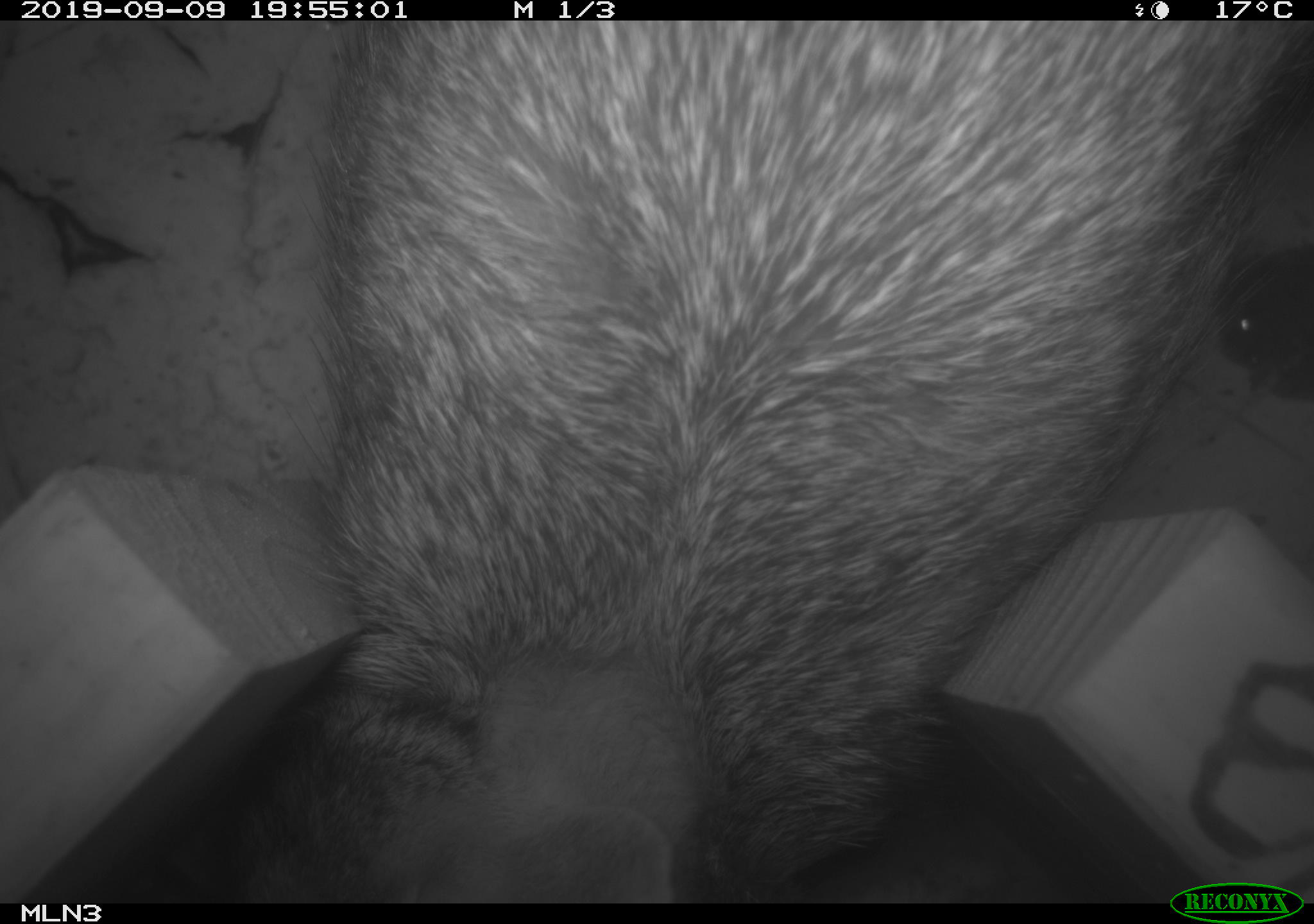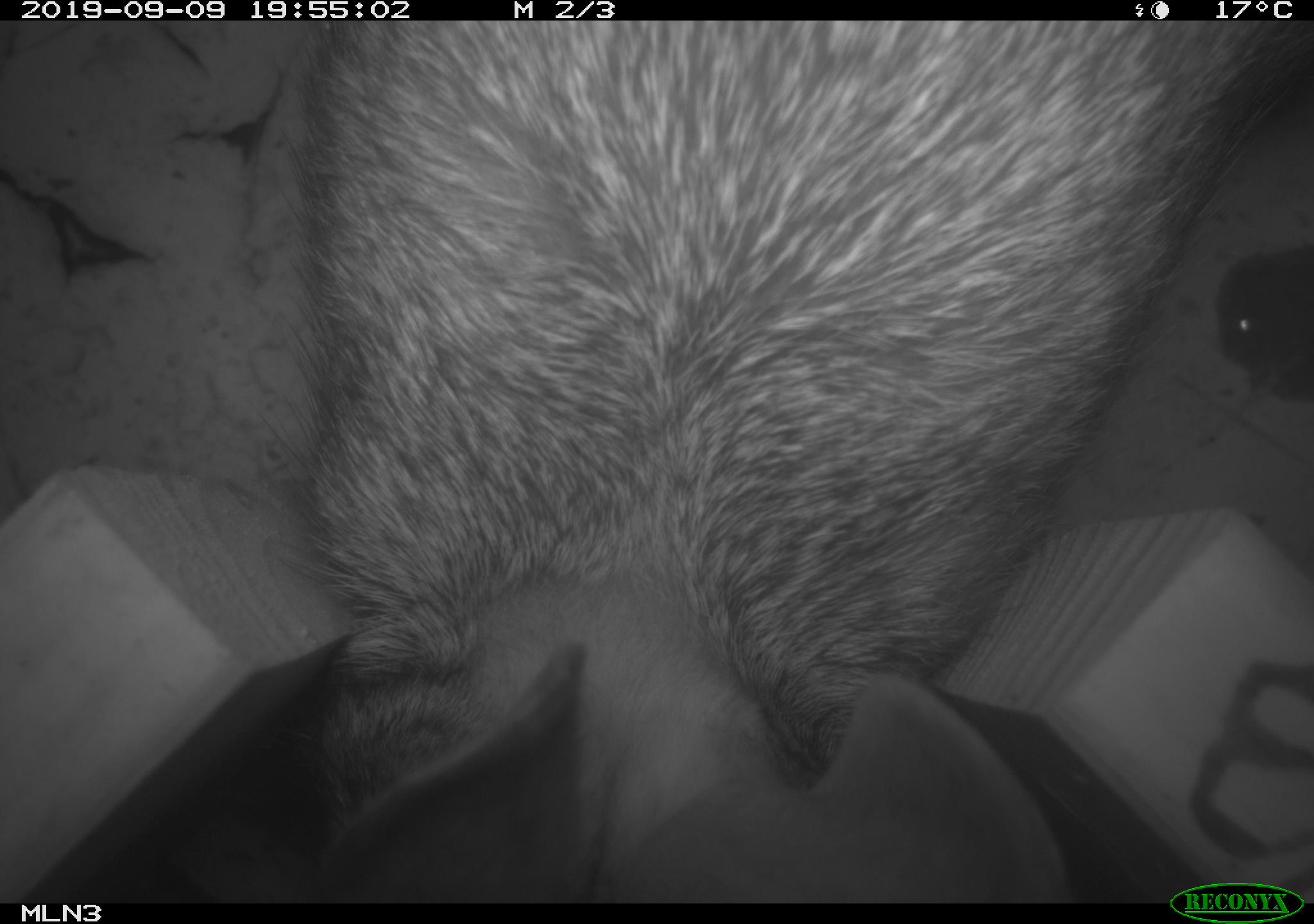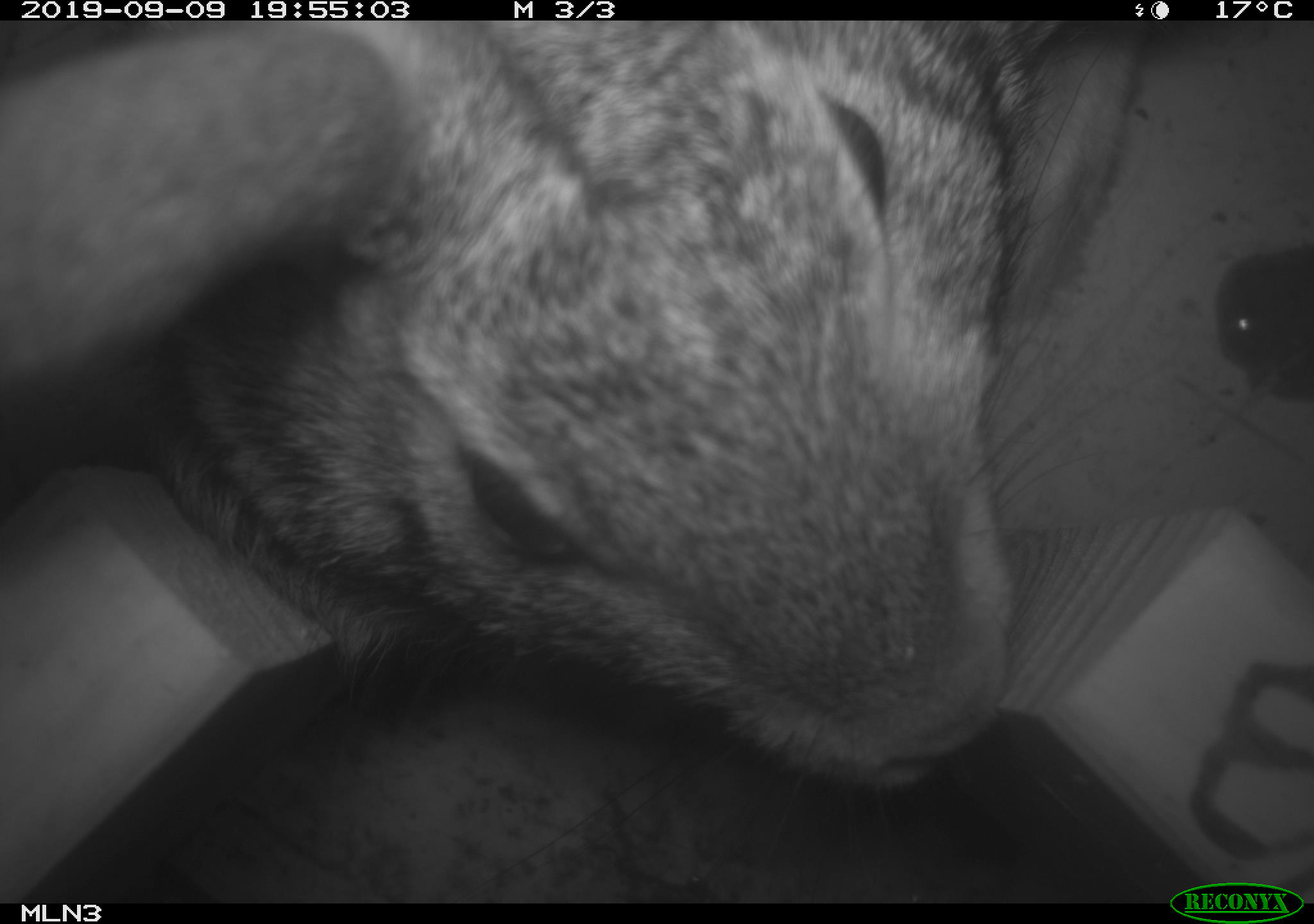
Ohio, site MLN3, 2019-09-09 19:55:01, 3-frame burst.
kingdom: Animalia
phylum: Chordata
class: Mammalia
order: Lagomorpha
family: Leporidae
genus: Sylvilagus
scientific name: Sylvilagus floridanus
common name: eastern cottontail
Eastern cottontail (Sylvilagus floridanus).